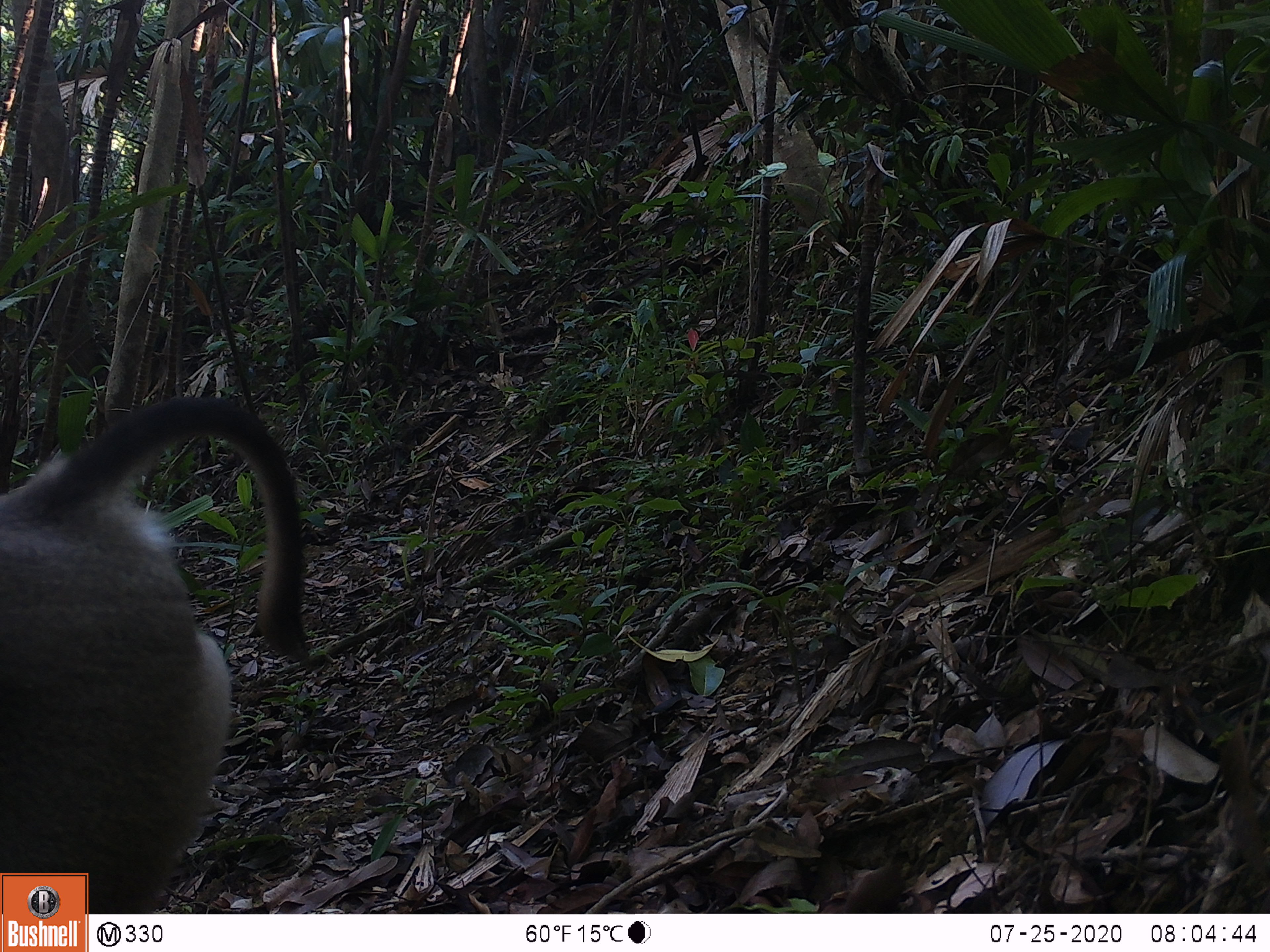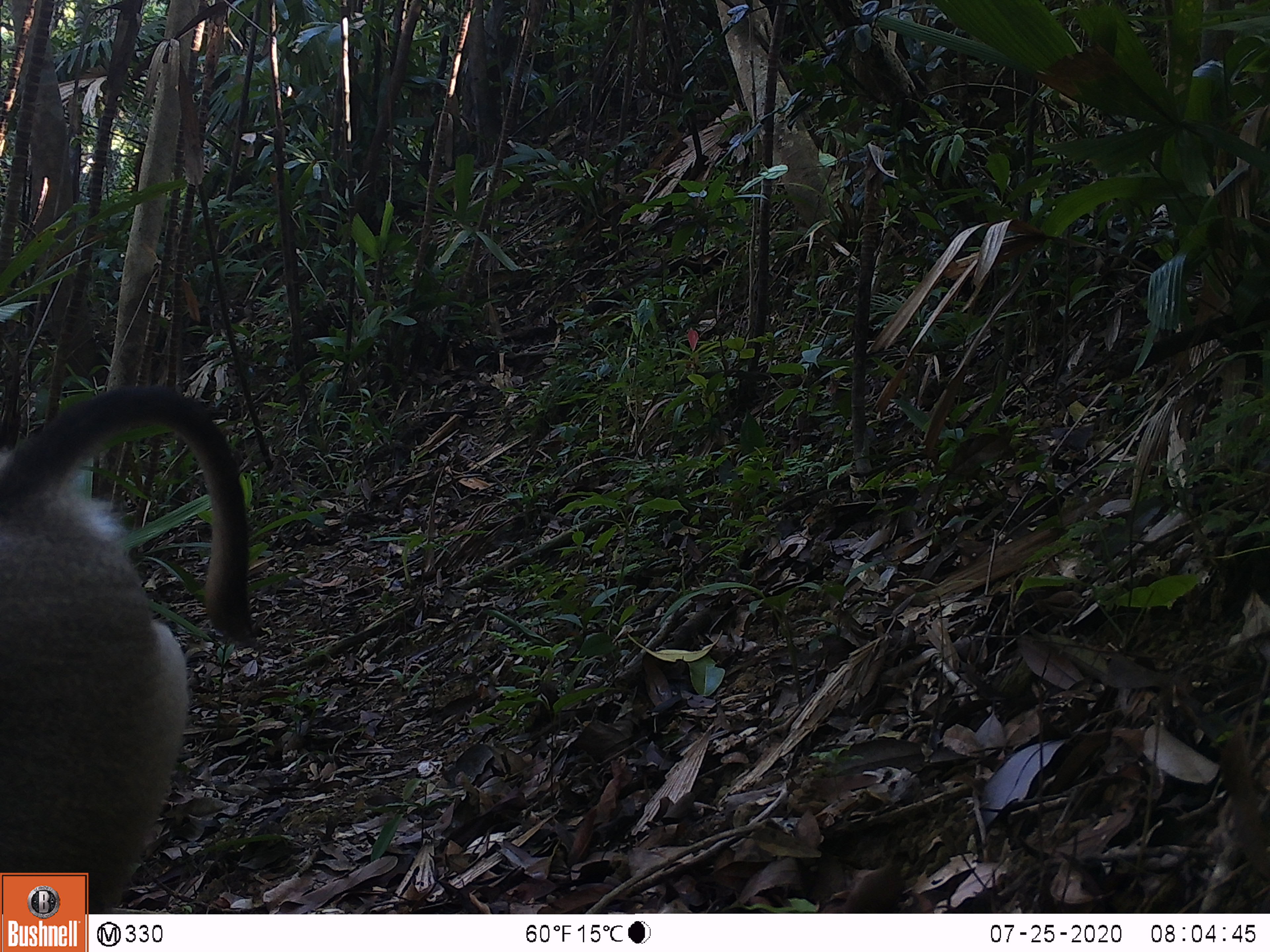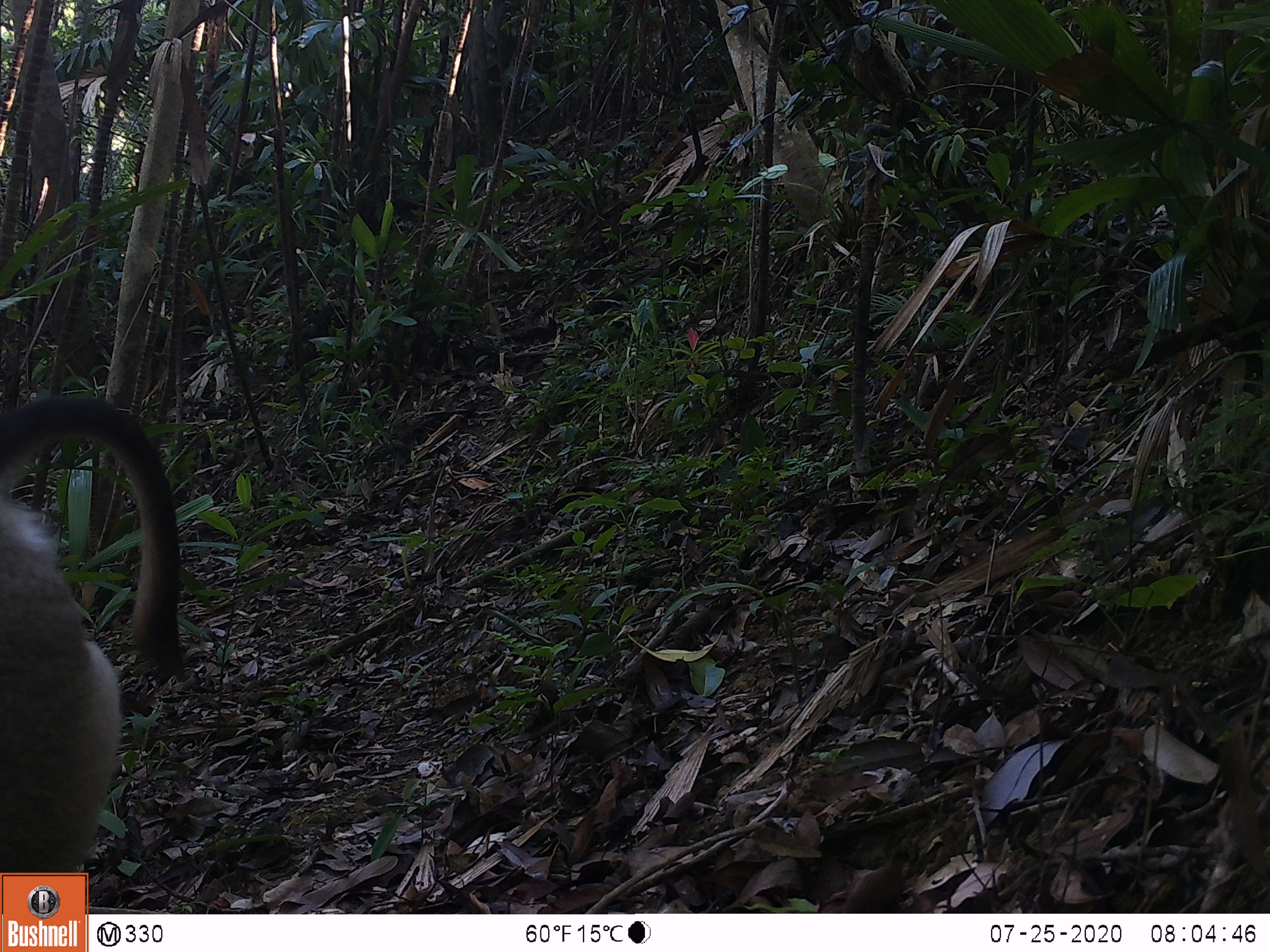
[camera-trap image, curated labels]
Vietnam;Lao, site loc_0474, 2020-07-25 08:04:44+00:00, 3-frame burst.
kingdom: Animalia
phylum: Chordata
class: Mammalia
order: Primates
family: Cercopithecidae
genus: Macaca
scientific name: Macaca nemestrina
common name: pig-tailed macaque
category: pig tailed macaque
Pig tailed macaque (pig-tailed macaque) (Macaca nemestrina). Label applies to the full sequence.